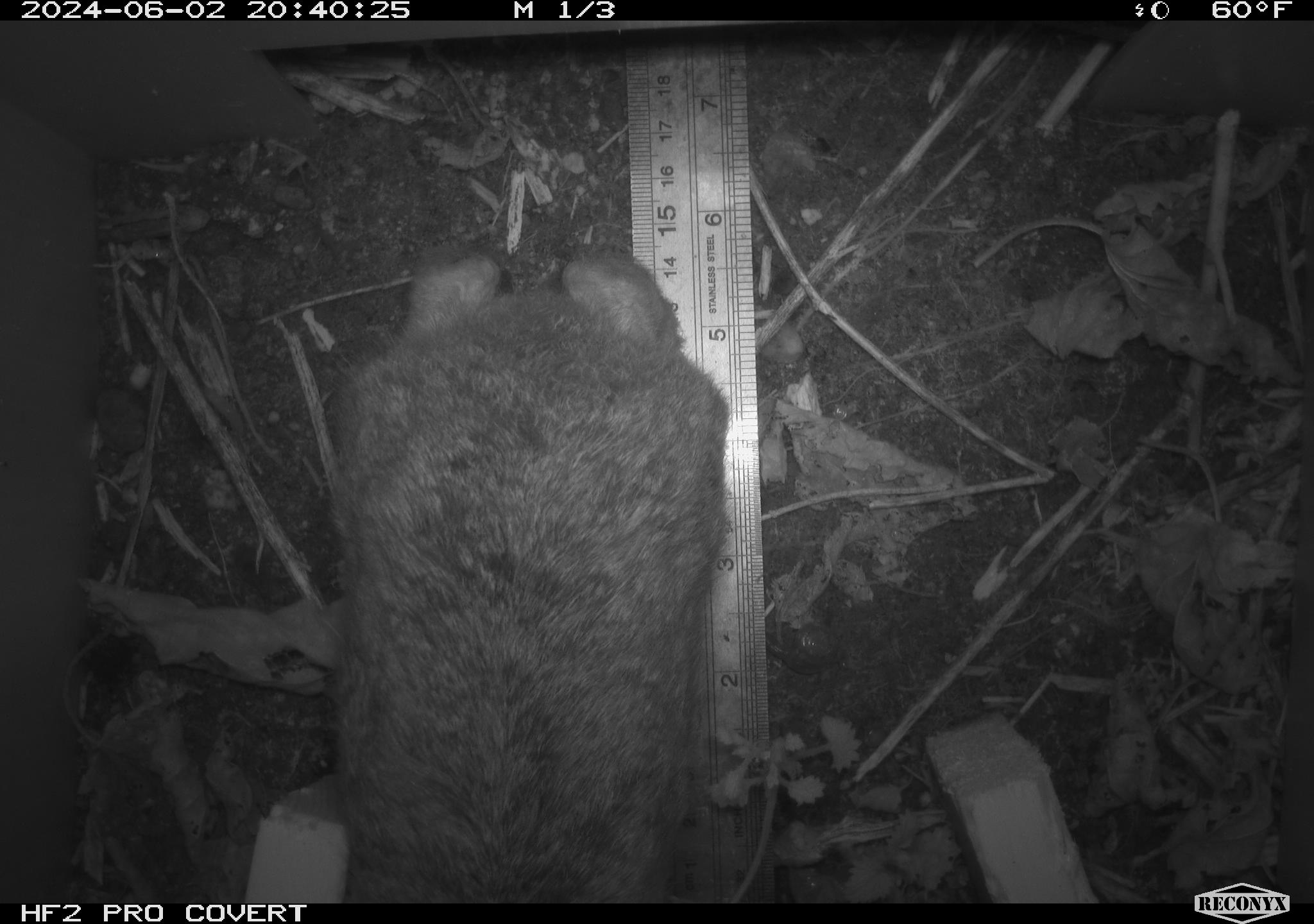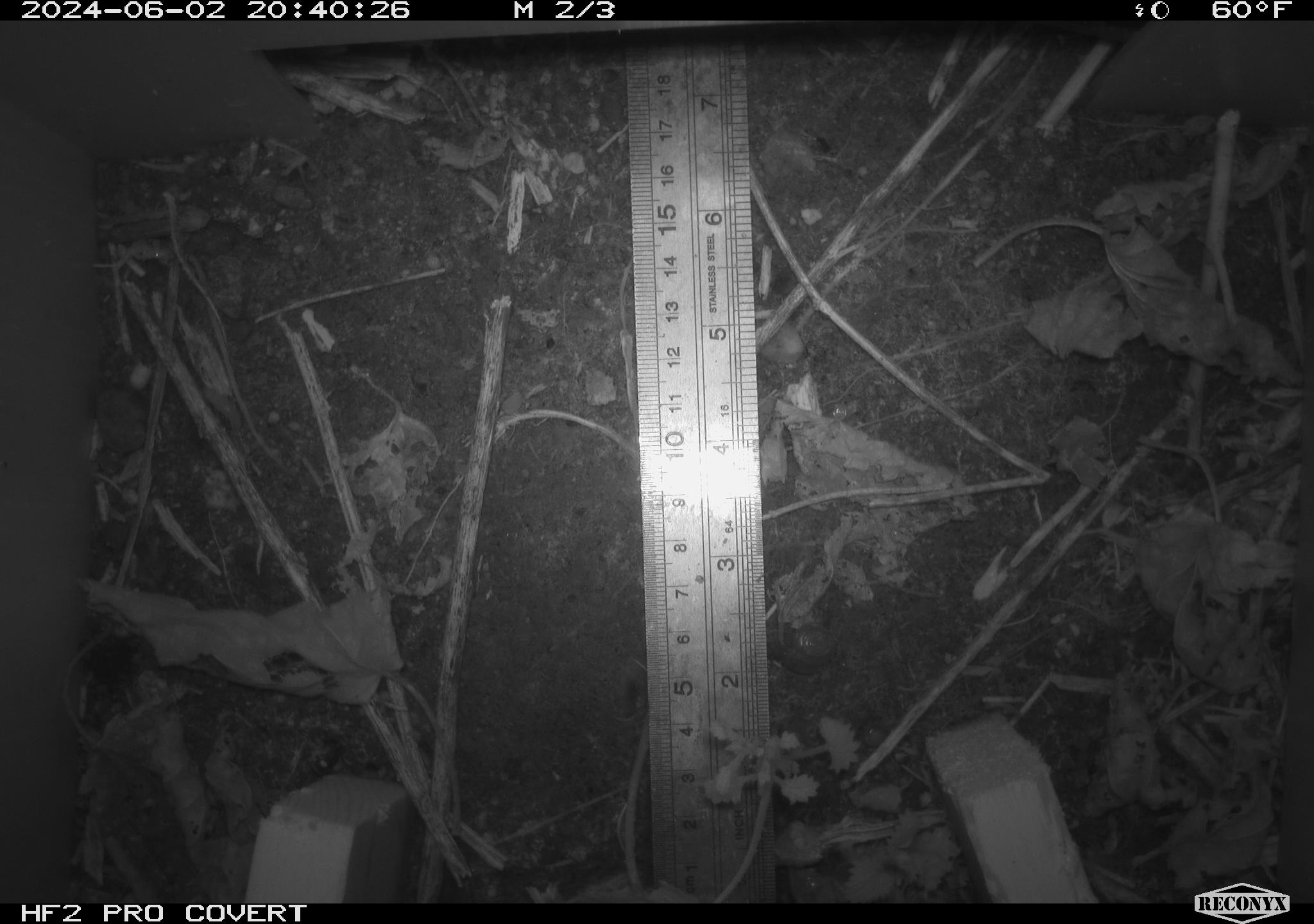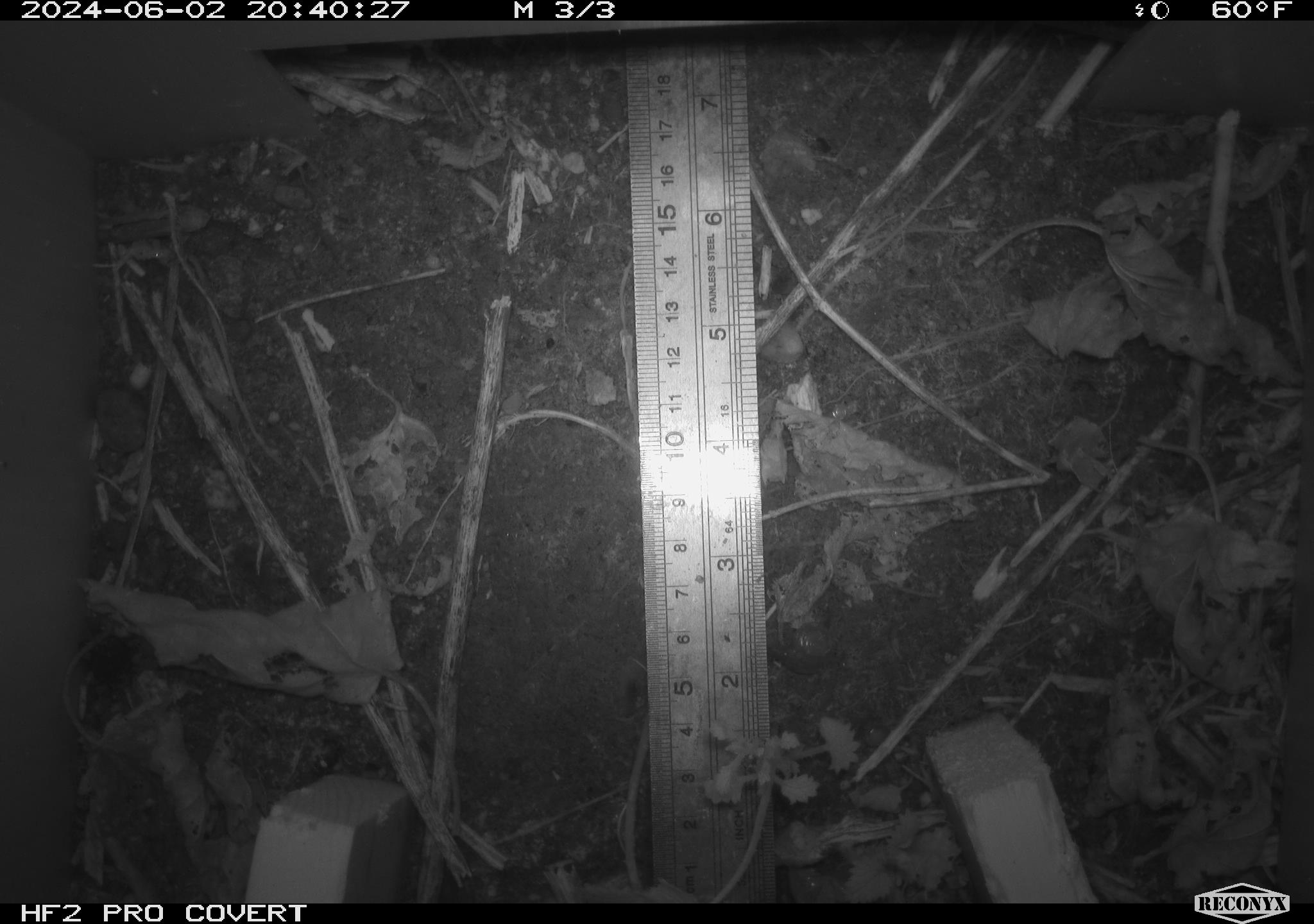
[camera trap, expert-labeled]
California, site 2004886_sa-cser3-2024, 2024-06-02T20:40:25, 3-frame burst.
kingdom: Animalia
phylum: Chordata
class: Mammalia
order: Lagomorpha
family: Leporidae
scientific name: Leporidae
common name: rabbit or hare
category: rabbit and hare family